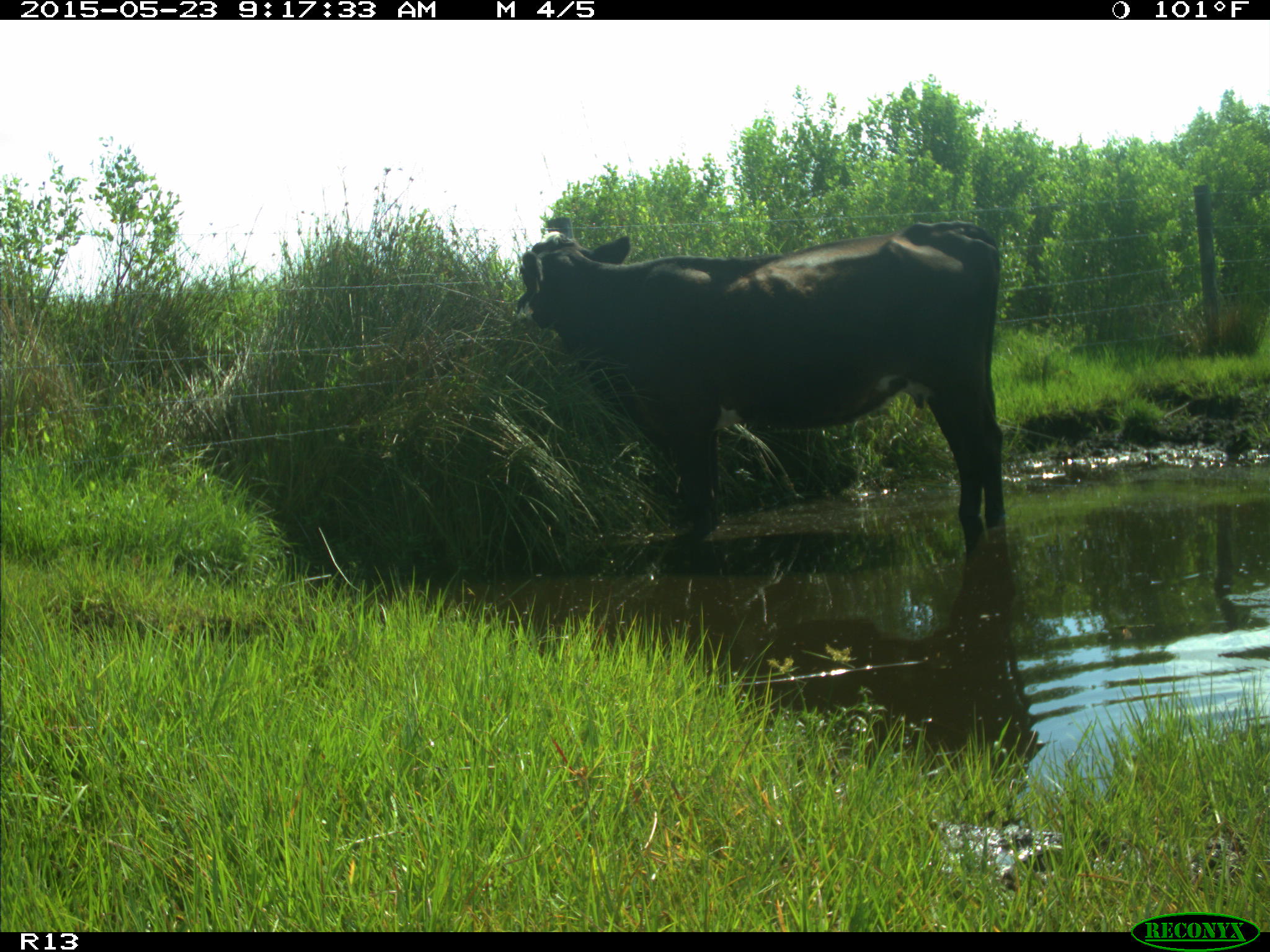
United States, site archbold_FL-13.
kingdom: Animalia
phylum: Chordata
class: Mammalia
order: Artiodactyla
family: Bovidae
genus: Bos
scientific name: Bos taurus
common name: domestic cow